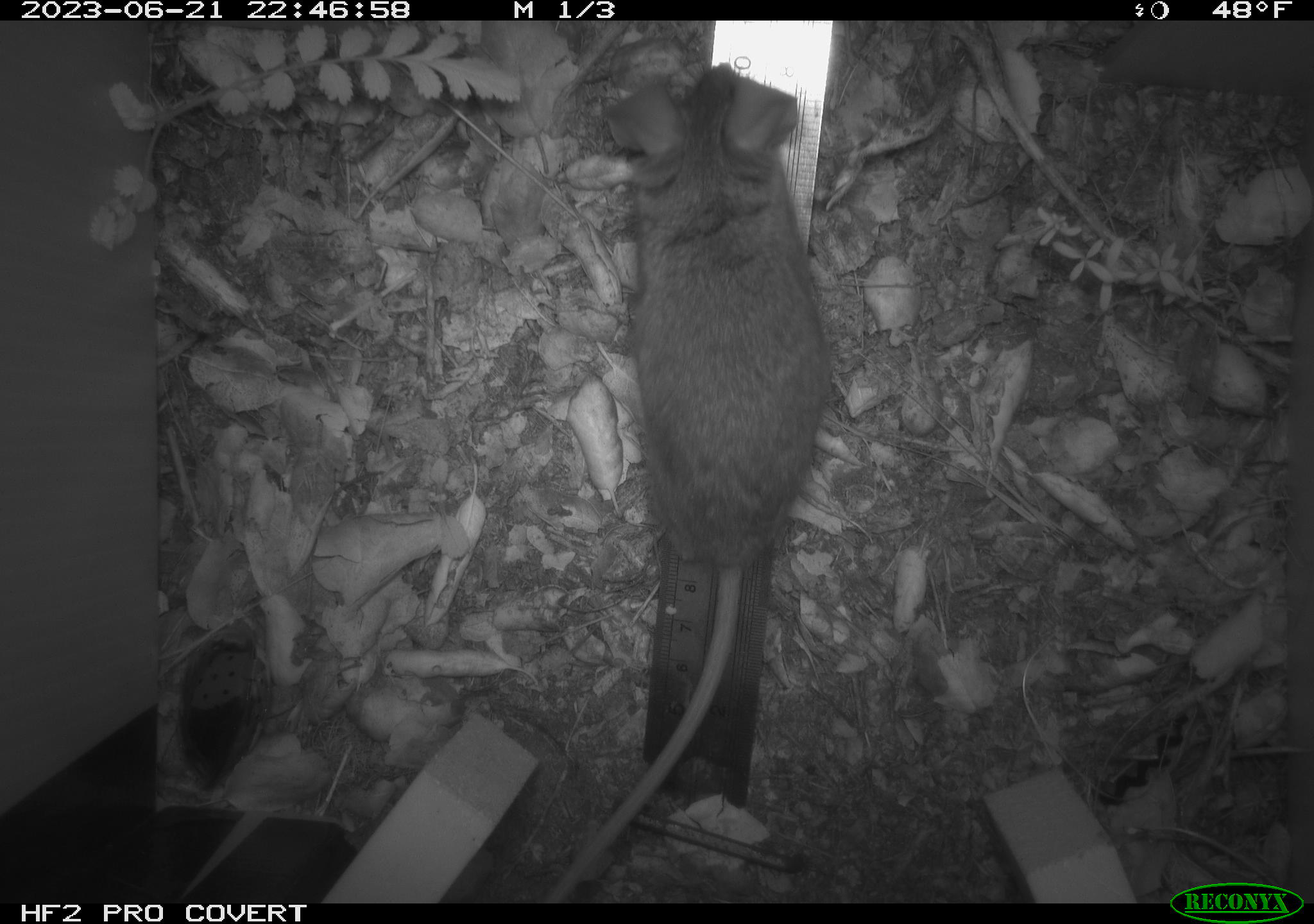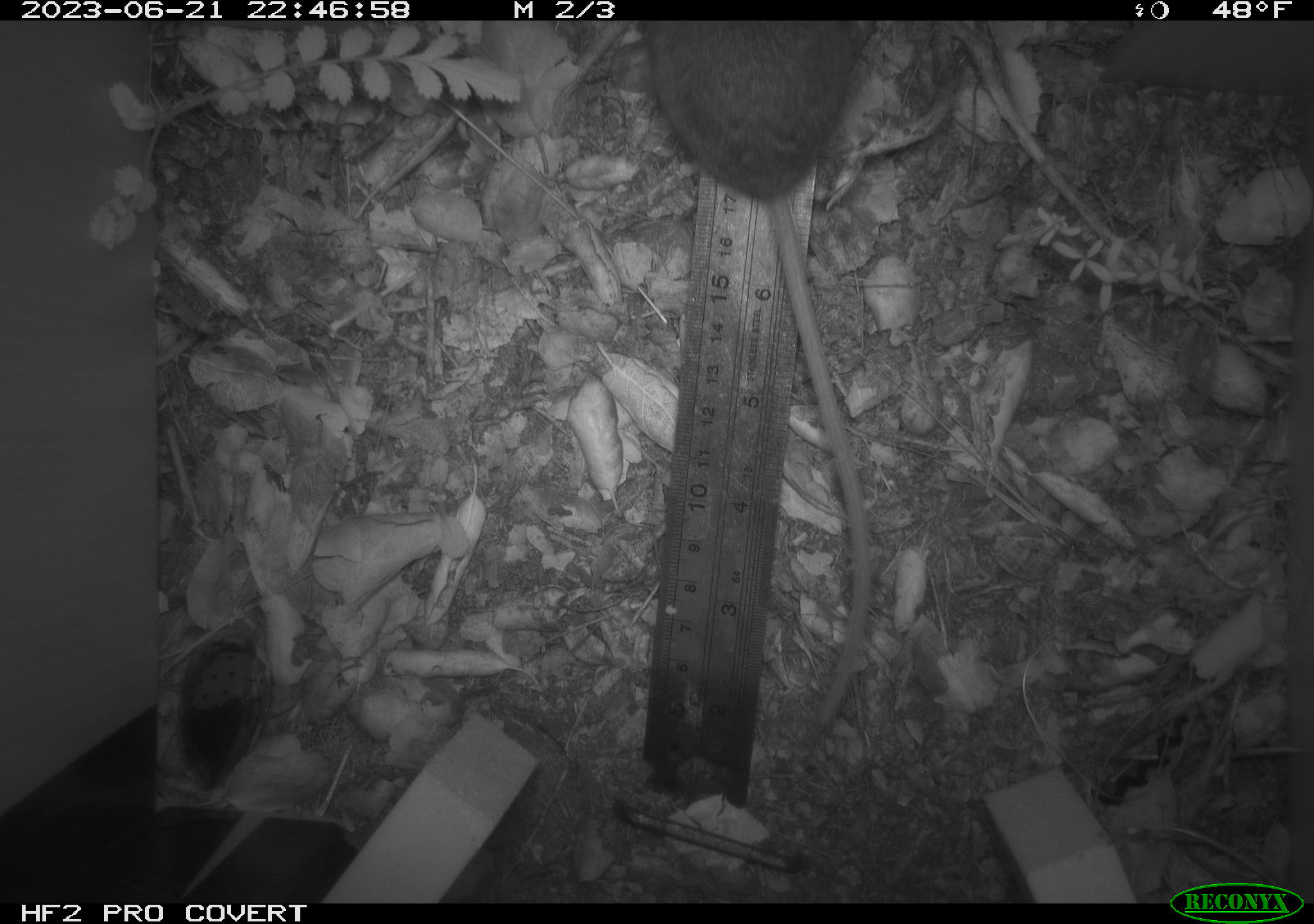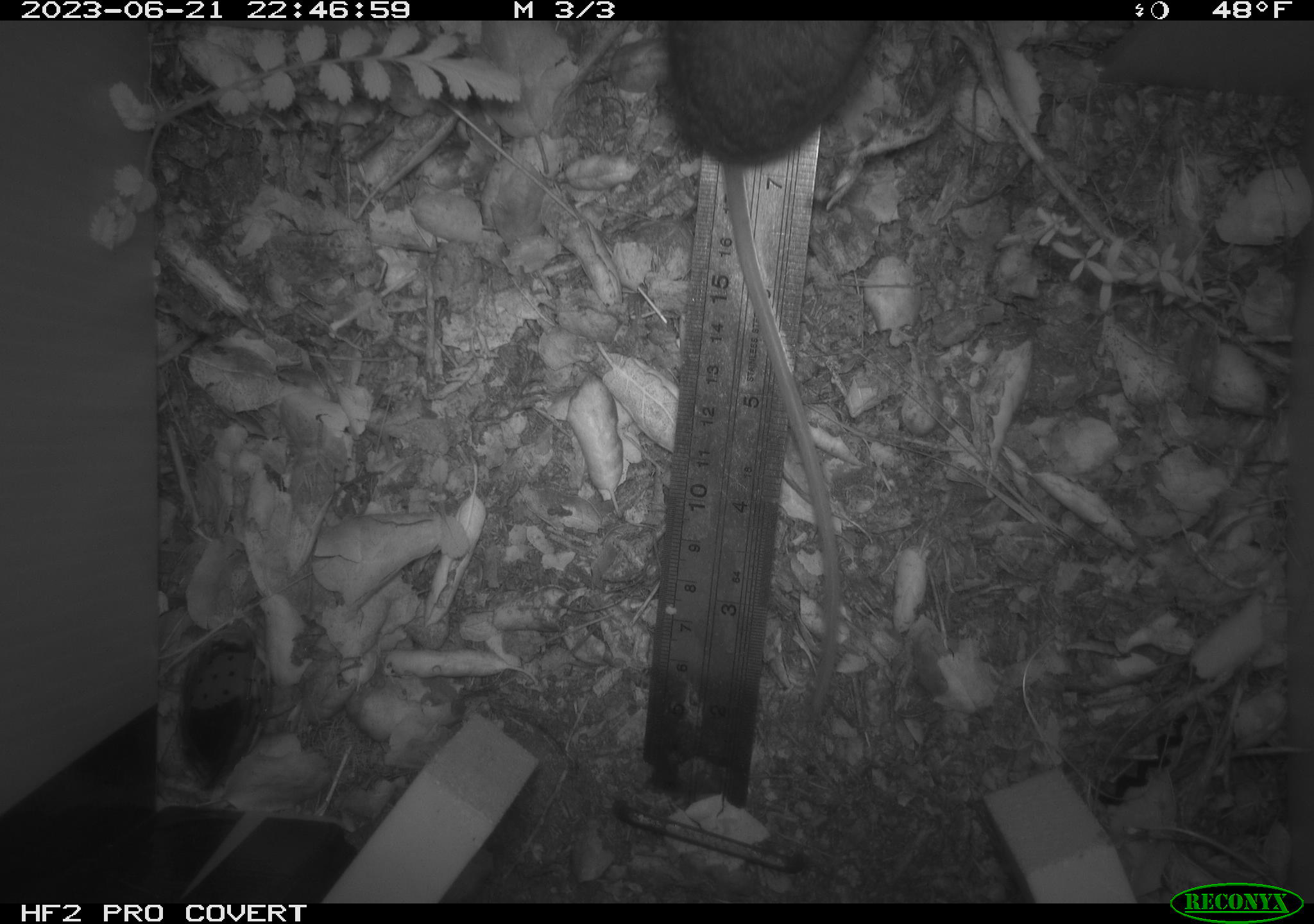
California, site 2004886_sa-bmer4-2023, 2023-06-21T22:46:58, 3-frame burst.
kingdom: Animalia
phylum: Chordata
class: Mammalia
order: Rodentia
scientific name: Rodentia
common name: mouse species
Mouse species (Rodentia).